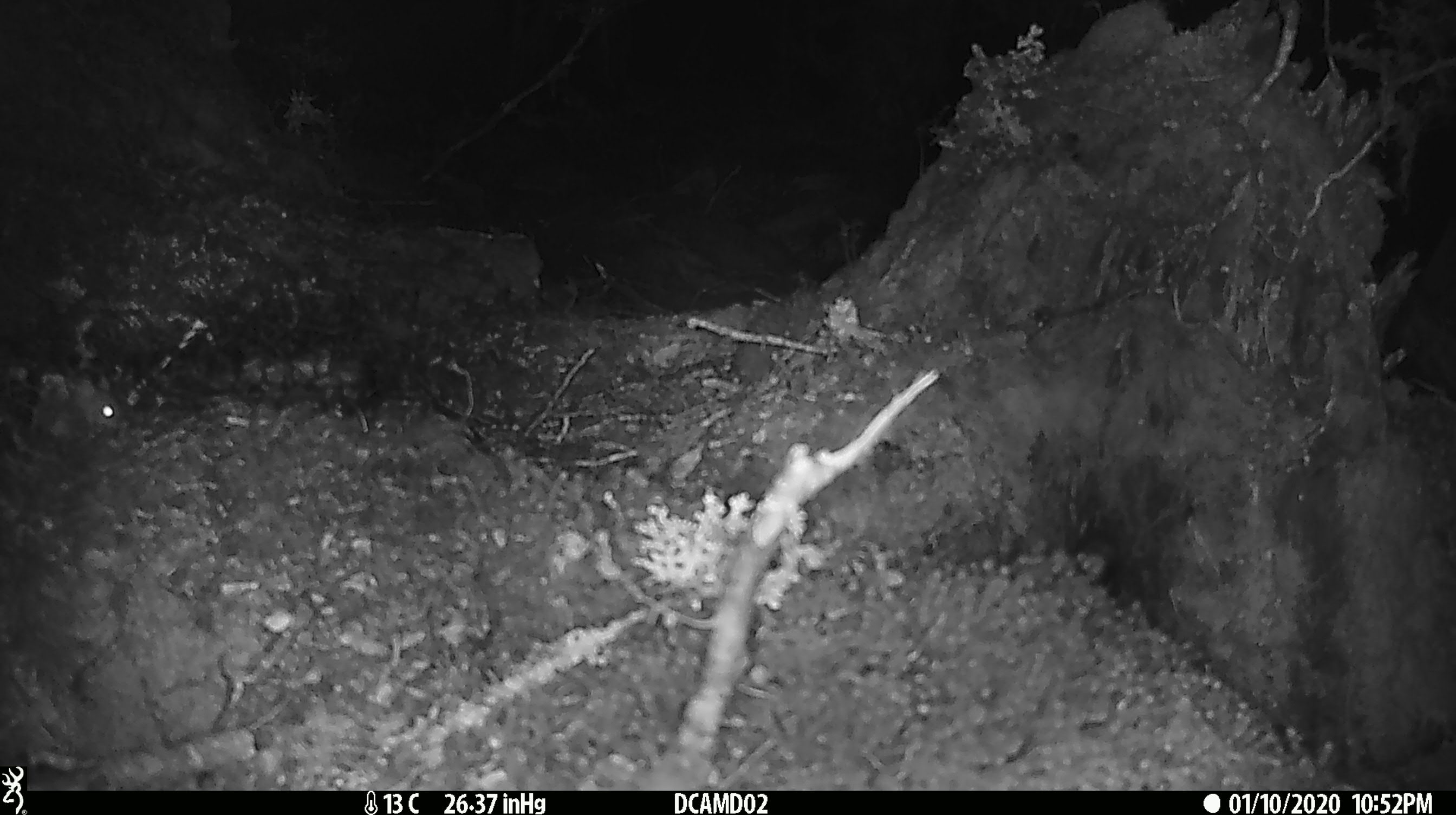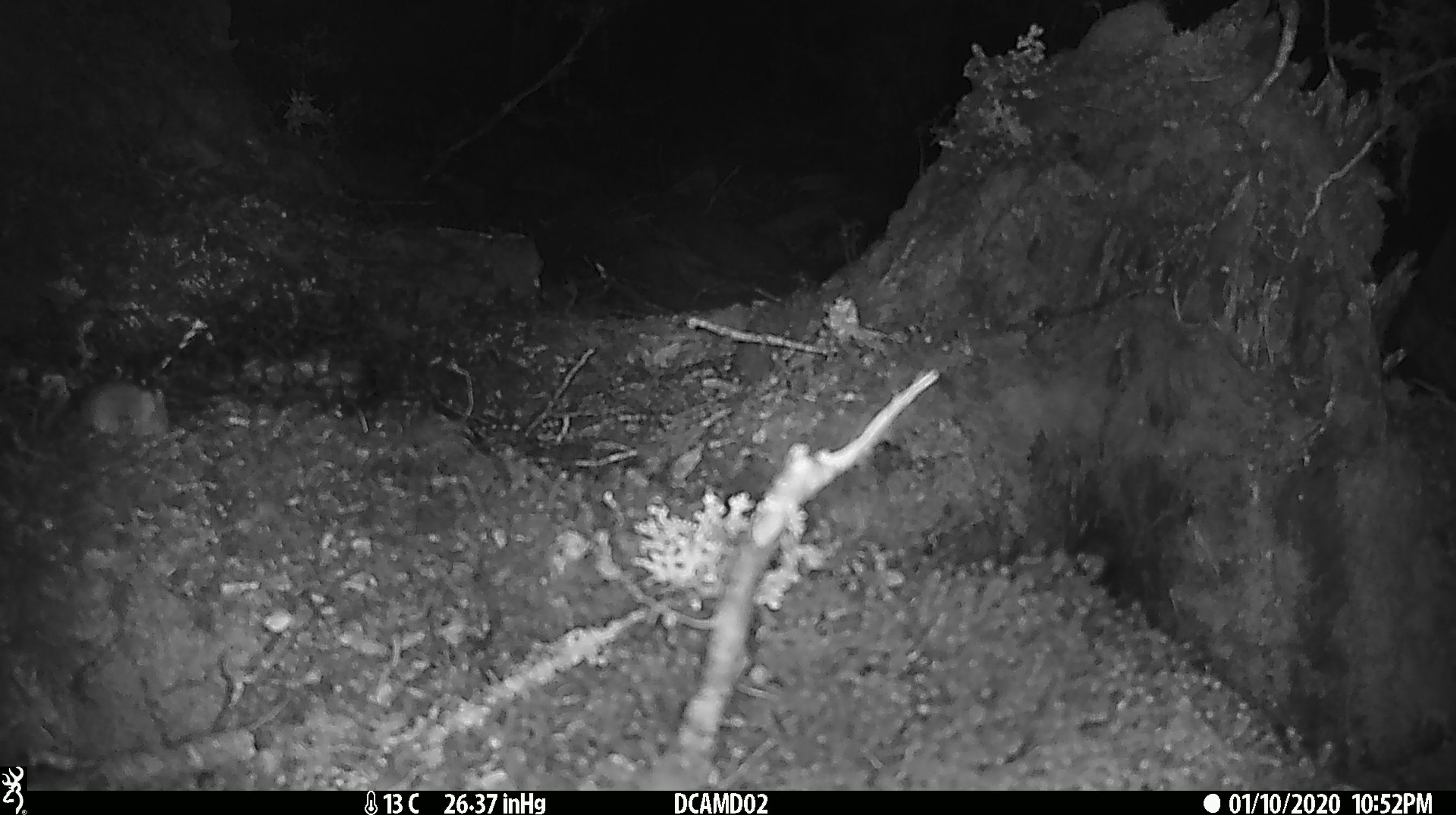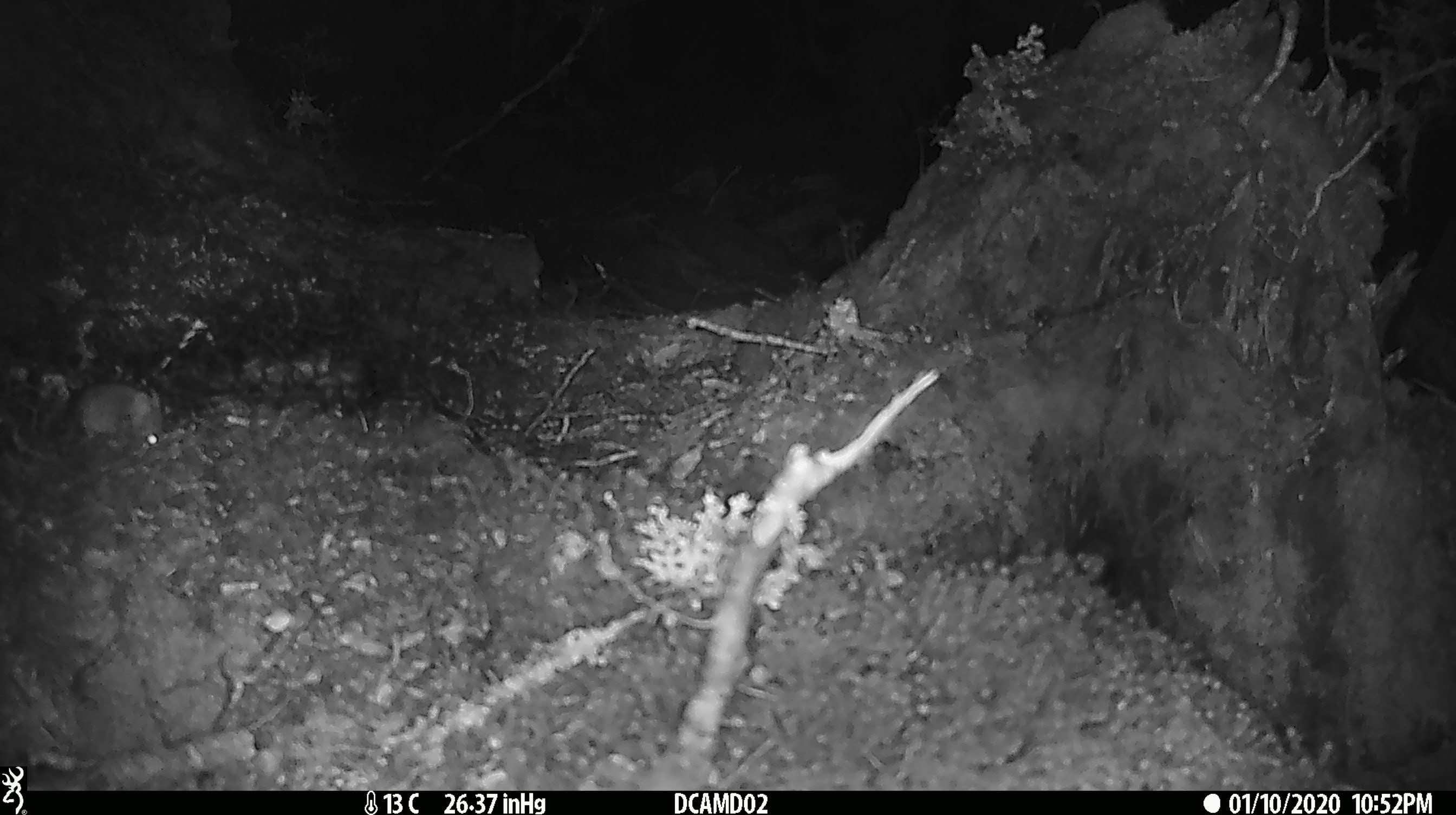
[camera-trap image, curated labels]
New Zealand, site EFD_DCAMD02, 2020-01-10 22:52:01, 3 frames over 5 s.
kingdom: Animalia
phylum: Chordata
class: Mammalia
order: Rodentia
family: Muridae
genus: Mus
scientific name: Mus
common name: mouse